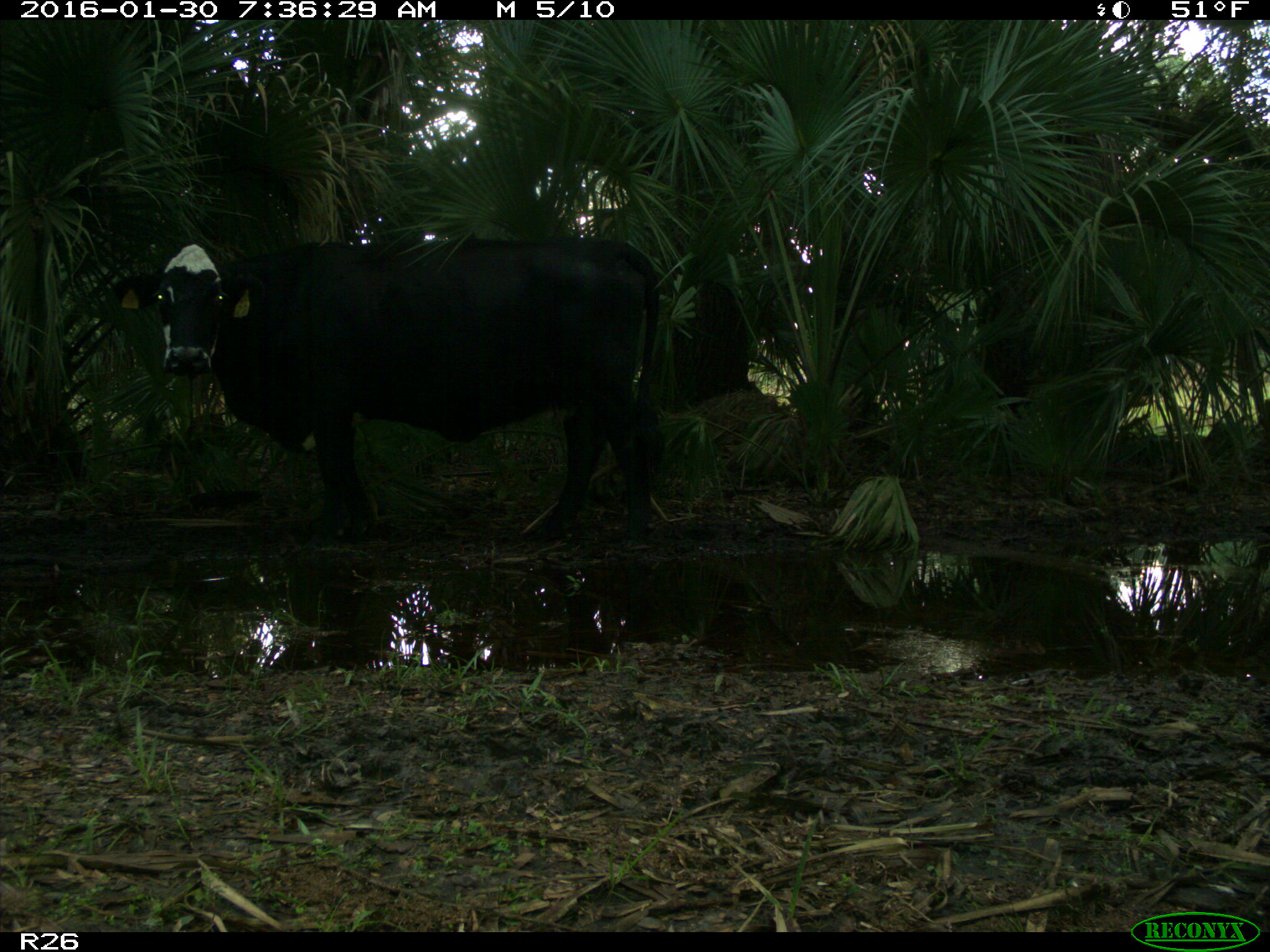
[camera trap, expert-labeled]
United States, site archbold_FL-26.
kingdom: Animalia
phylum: Chordata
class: Mammalia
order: Artiodactyla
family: Bovidae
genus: Bos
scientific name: Bos taurus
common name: domestic cow